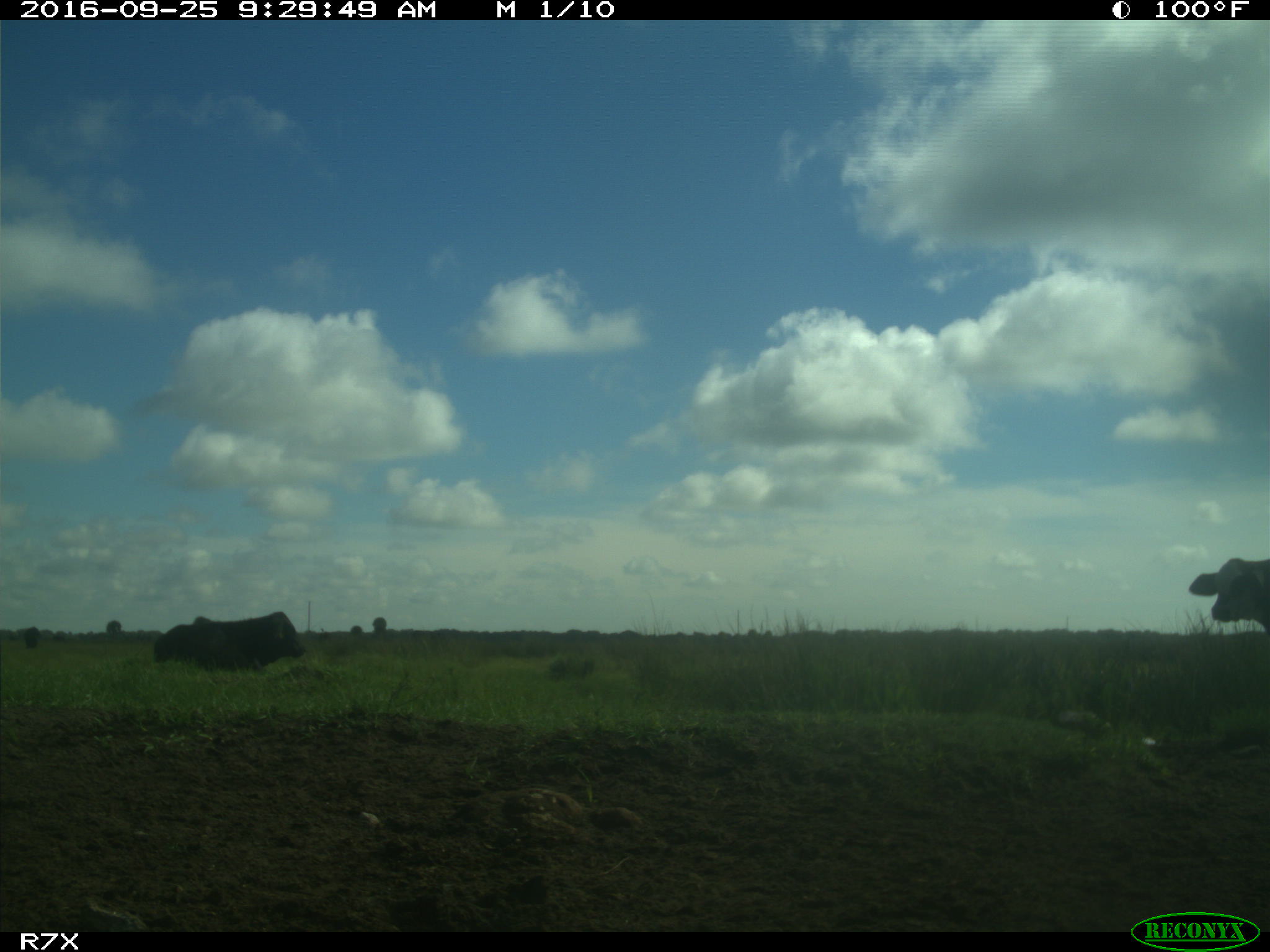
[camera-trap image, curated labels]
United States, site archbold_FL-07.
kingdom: Animalia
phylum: Chordata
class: Mammalia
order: Artiodactyla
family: Bovidae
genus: Bos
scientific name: Bos taurus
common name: domestic cow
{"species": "Bos taurus (domestic cow)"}